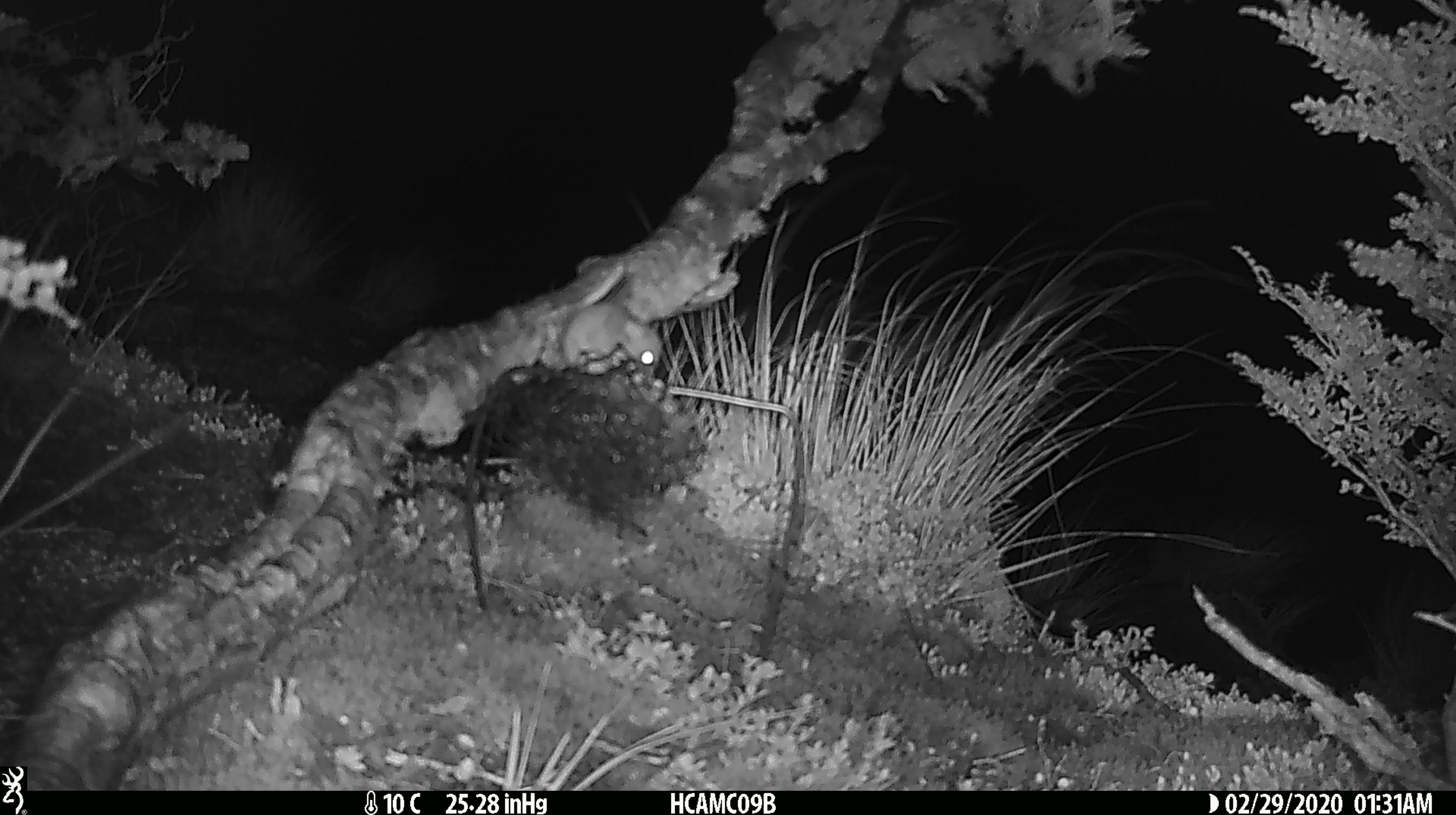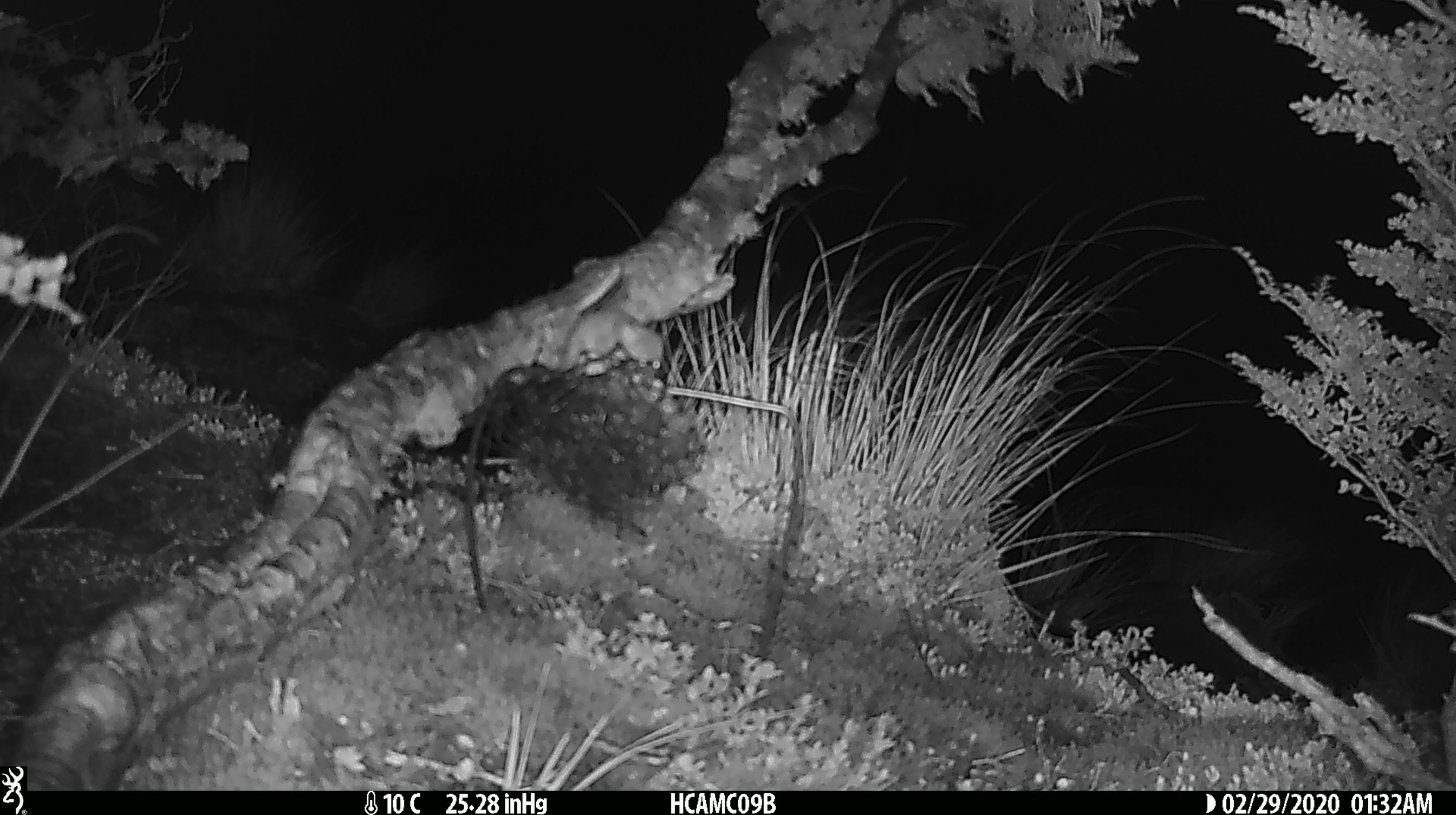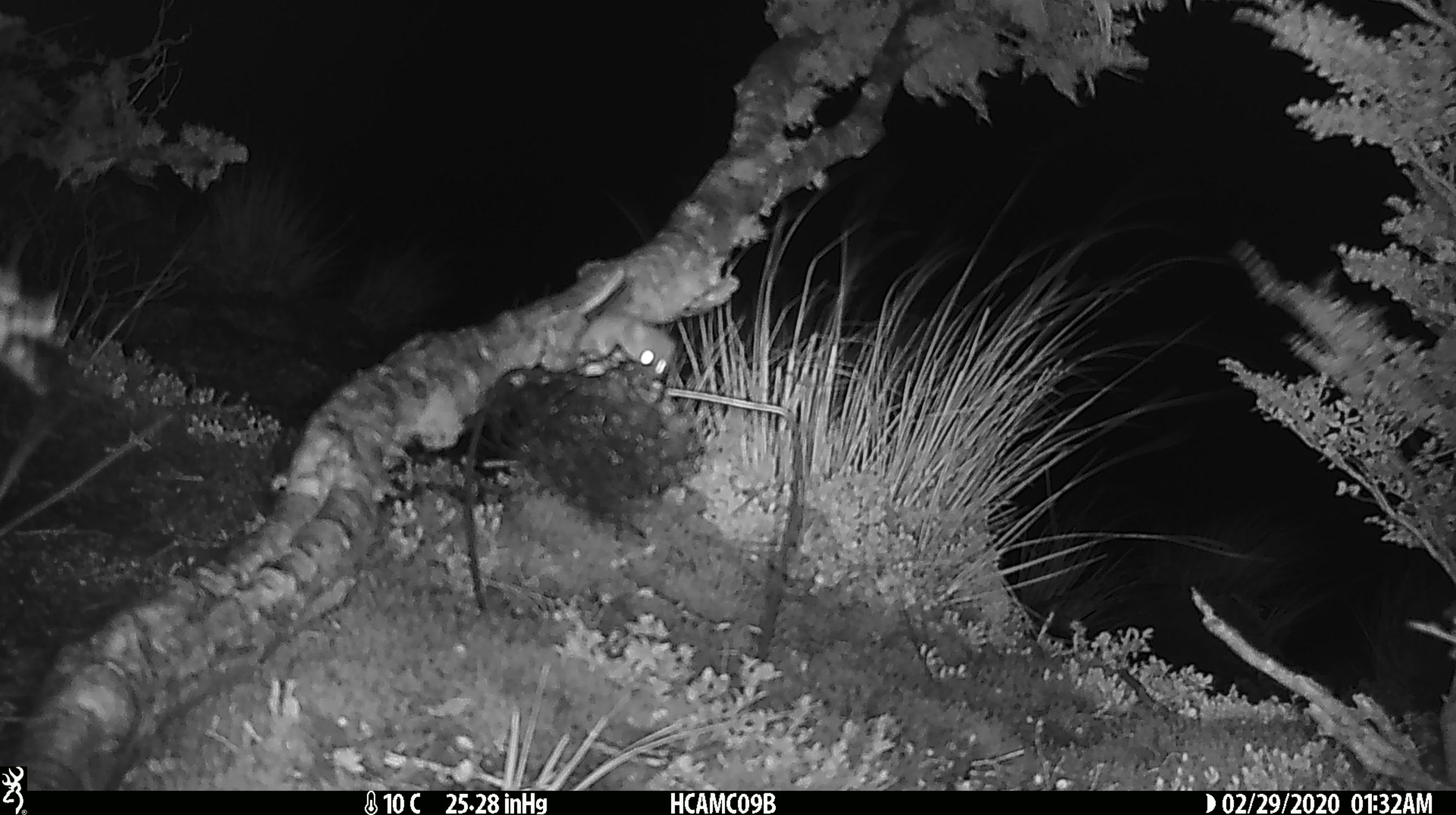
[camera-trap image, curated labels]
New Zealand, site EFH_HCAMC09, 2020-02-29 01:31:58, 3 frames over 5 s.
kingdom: Animalia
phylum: Chordata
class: Mammalia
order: Rodentia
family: Muridae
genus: Mus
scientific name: Mus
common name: mouse